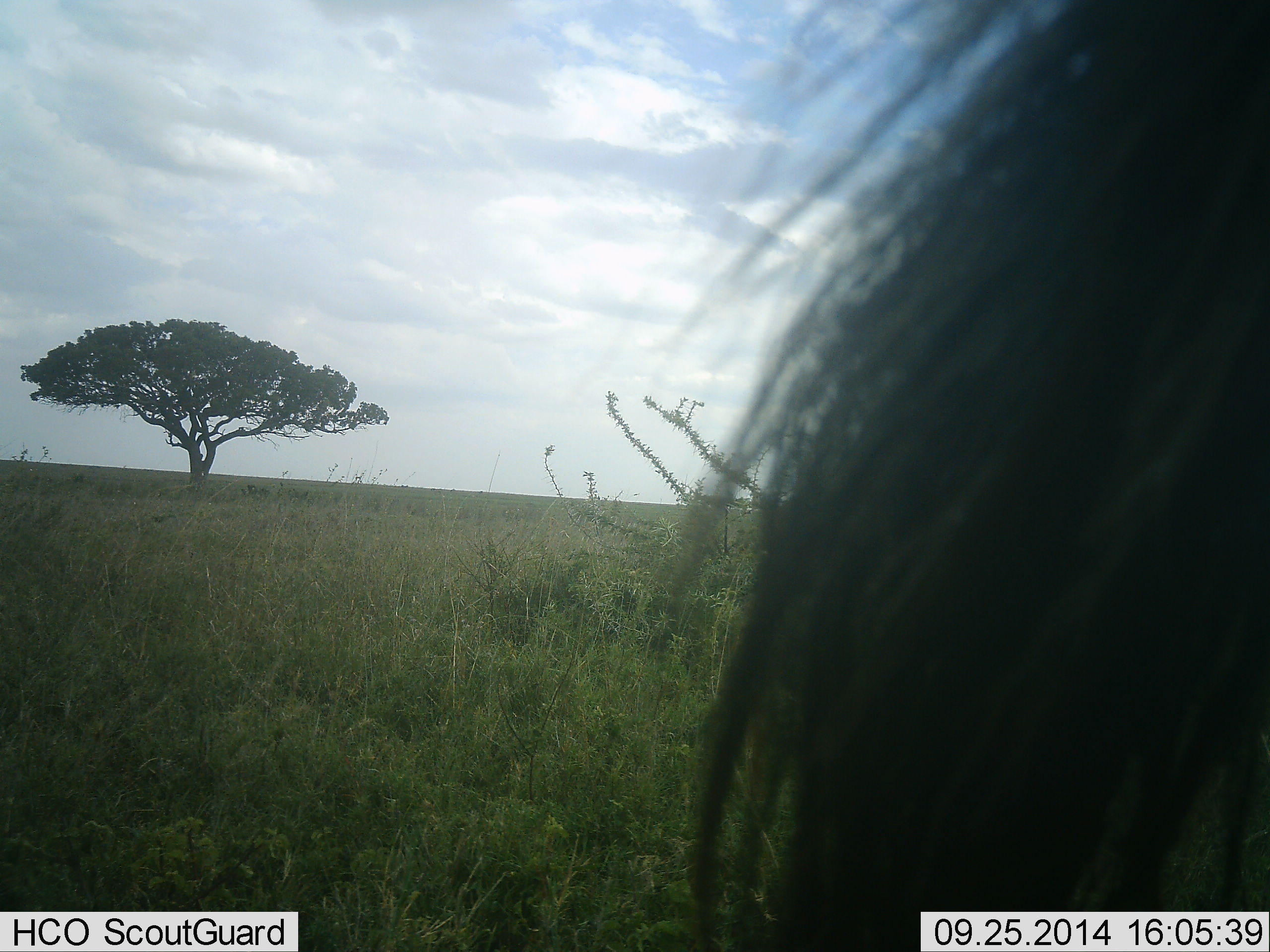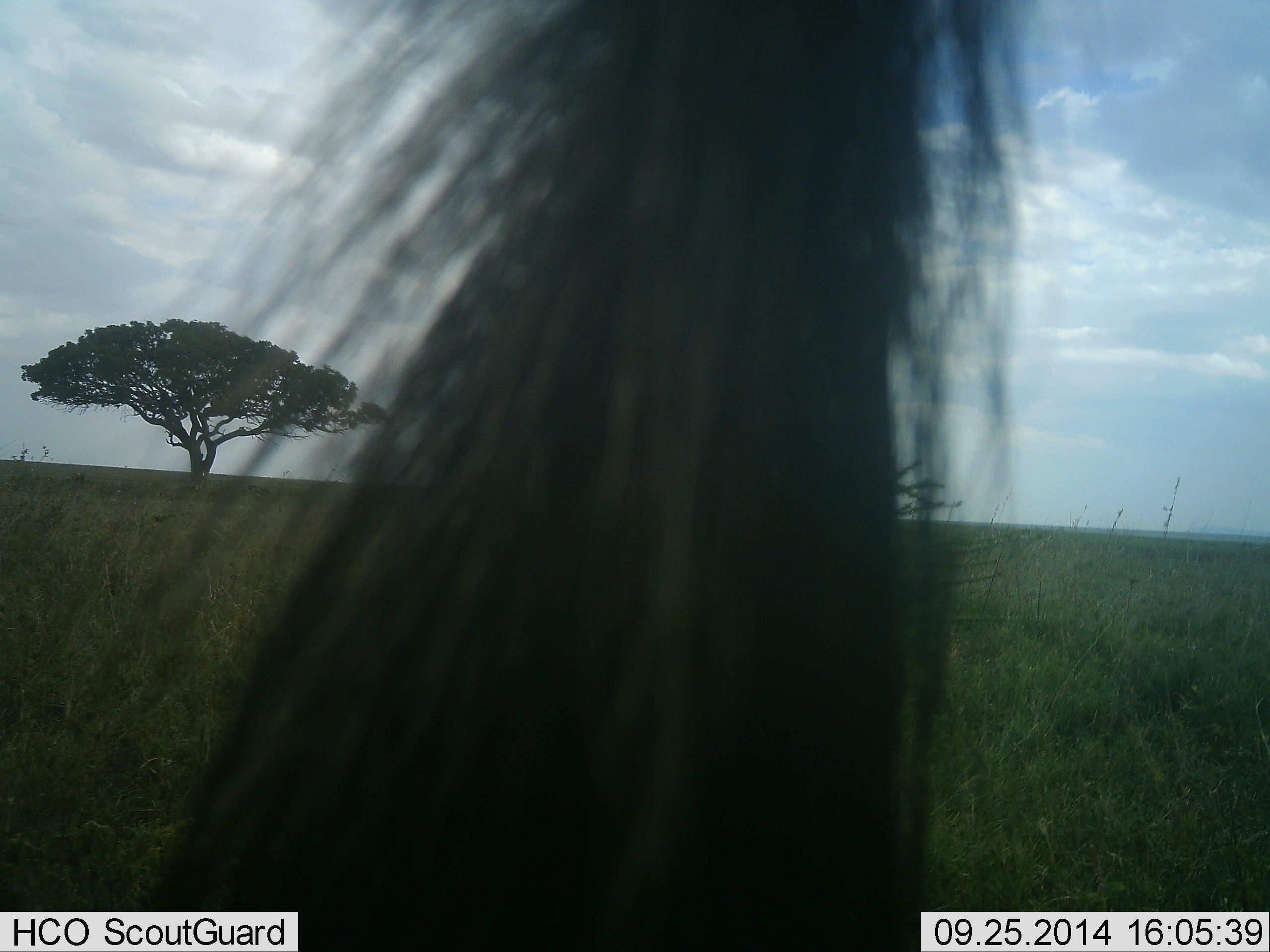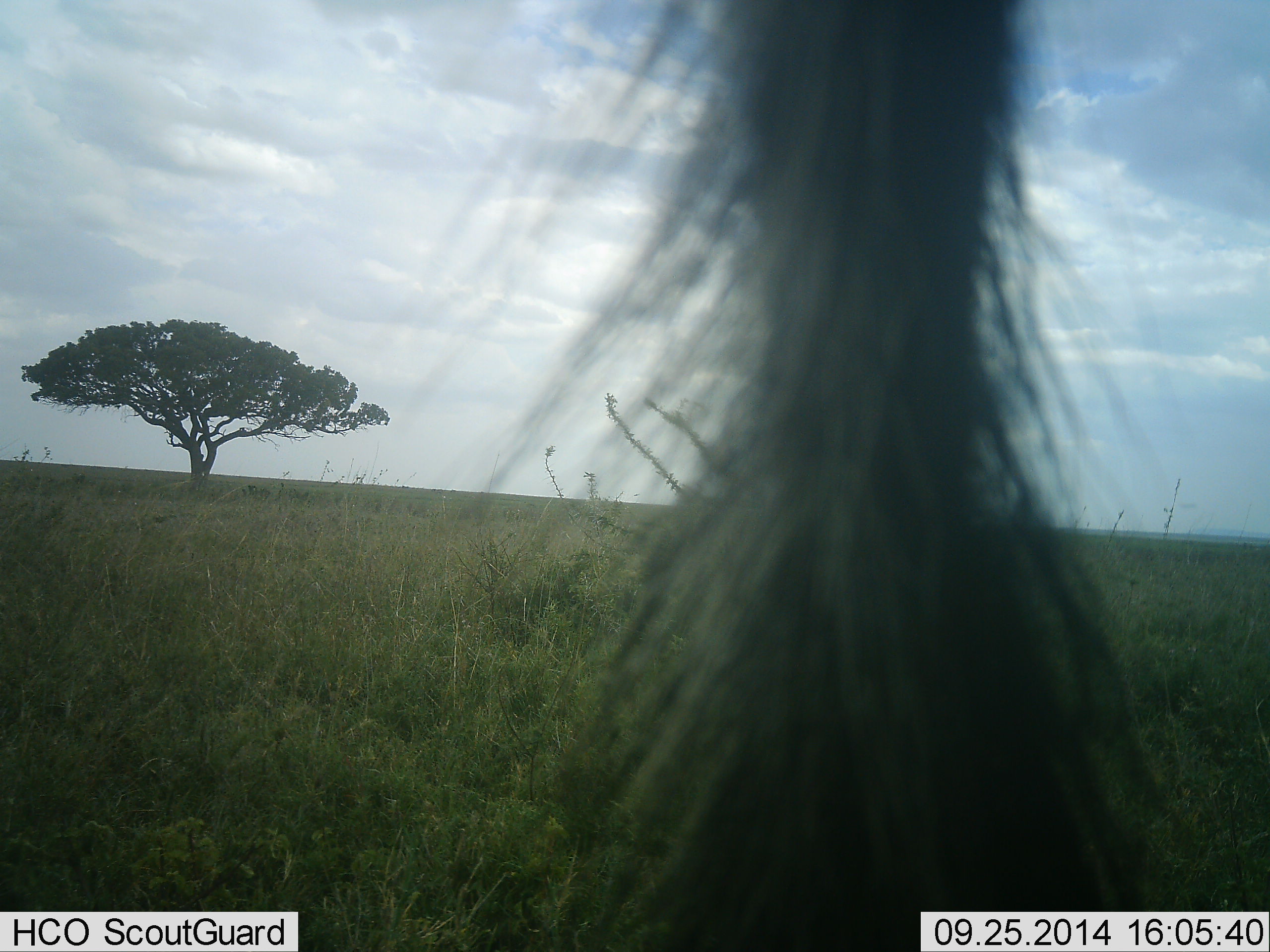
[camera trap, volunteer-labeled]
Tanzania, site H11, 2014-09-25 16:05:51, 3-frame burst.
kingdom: Animalia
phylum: Chordata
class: Mammalia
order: Artiodactyla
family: Bovidae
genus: Connochaetes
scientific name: Connochaetes taurinus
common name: blue wildebeest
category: wildebeest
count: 1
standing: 90%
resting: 0%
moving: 10%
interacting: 0%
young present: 0%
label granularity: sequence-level